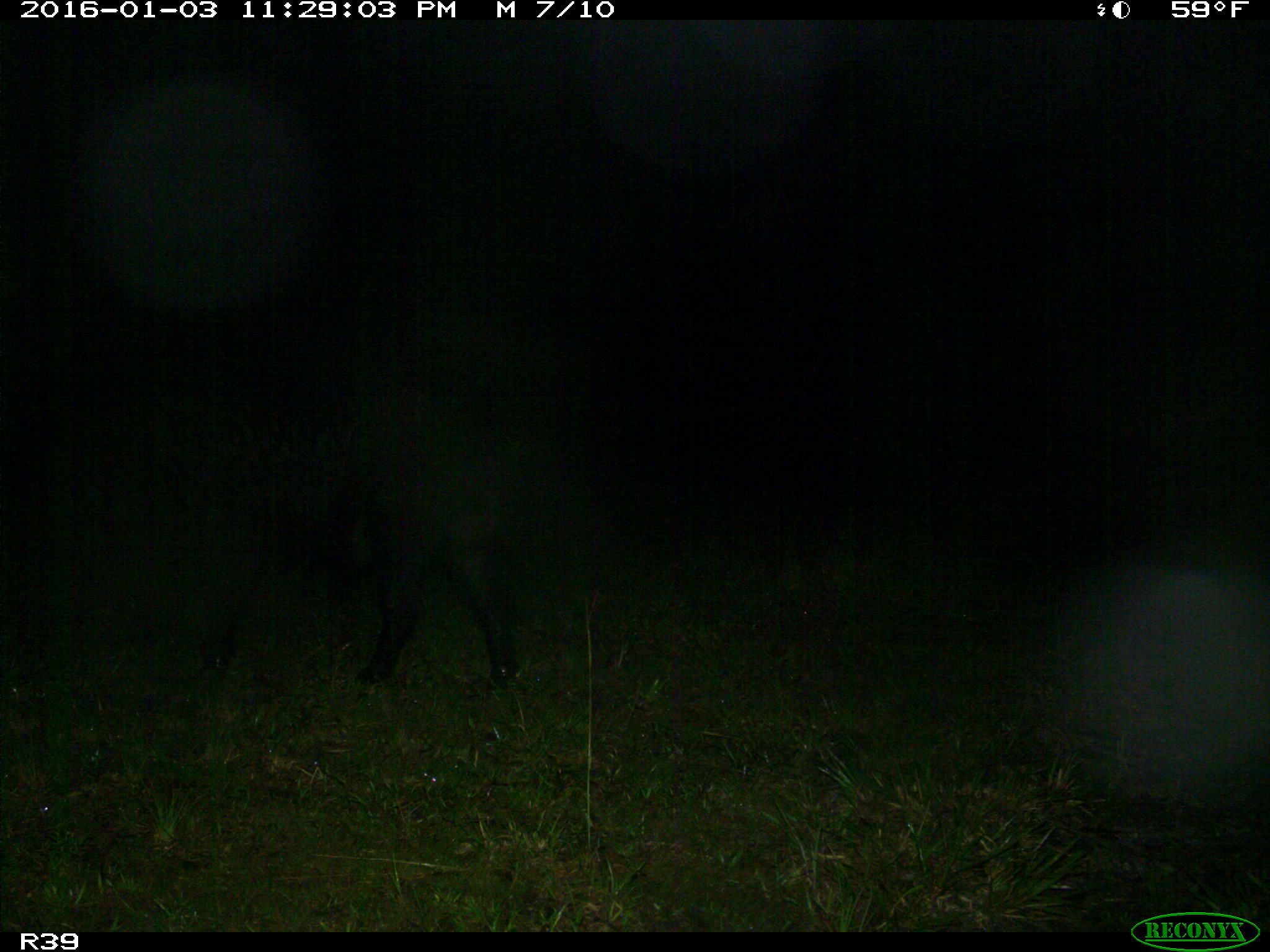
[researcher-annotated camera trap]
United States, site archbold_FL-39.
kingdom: Animalia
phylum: Chordata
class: Mammalia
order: Artiodactyla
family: Suidae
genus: Sus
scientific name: Sus scrofa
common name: wild boar